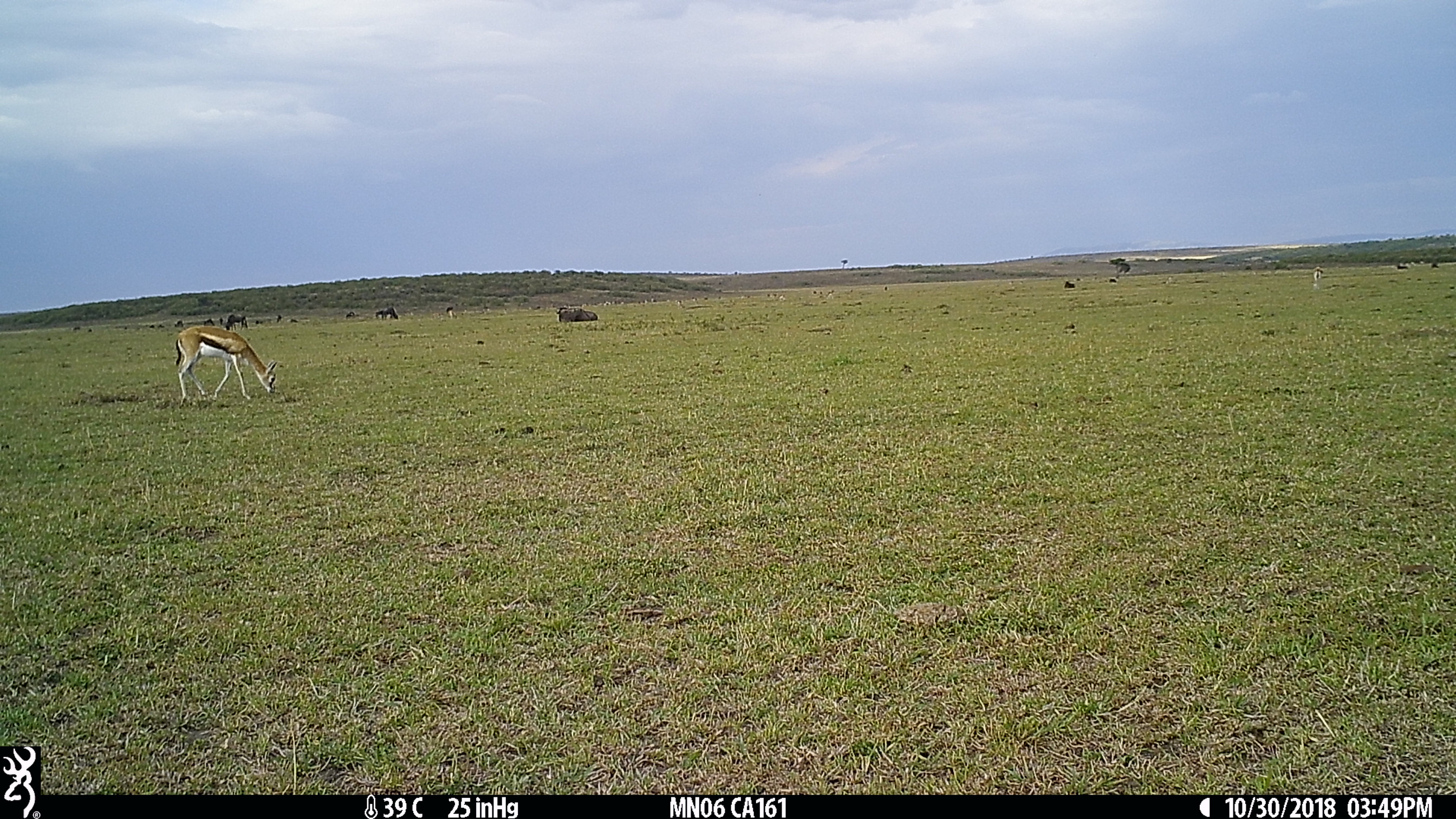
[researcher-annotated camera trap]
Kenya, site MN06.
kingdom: Animalia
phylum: Chordata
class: Mammalia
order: Artiodactyla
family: Bovidae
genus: Eudorcas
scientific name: Eudorcas thomsonii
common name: thomon's gazelle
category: gazelle thomsons